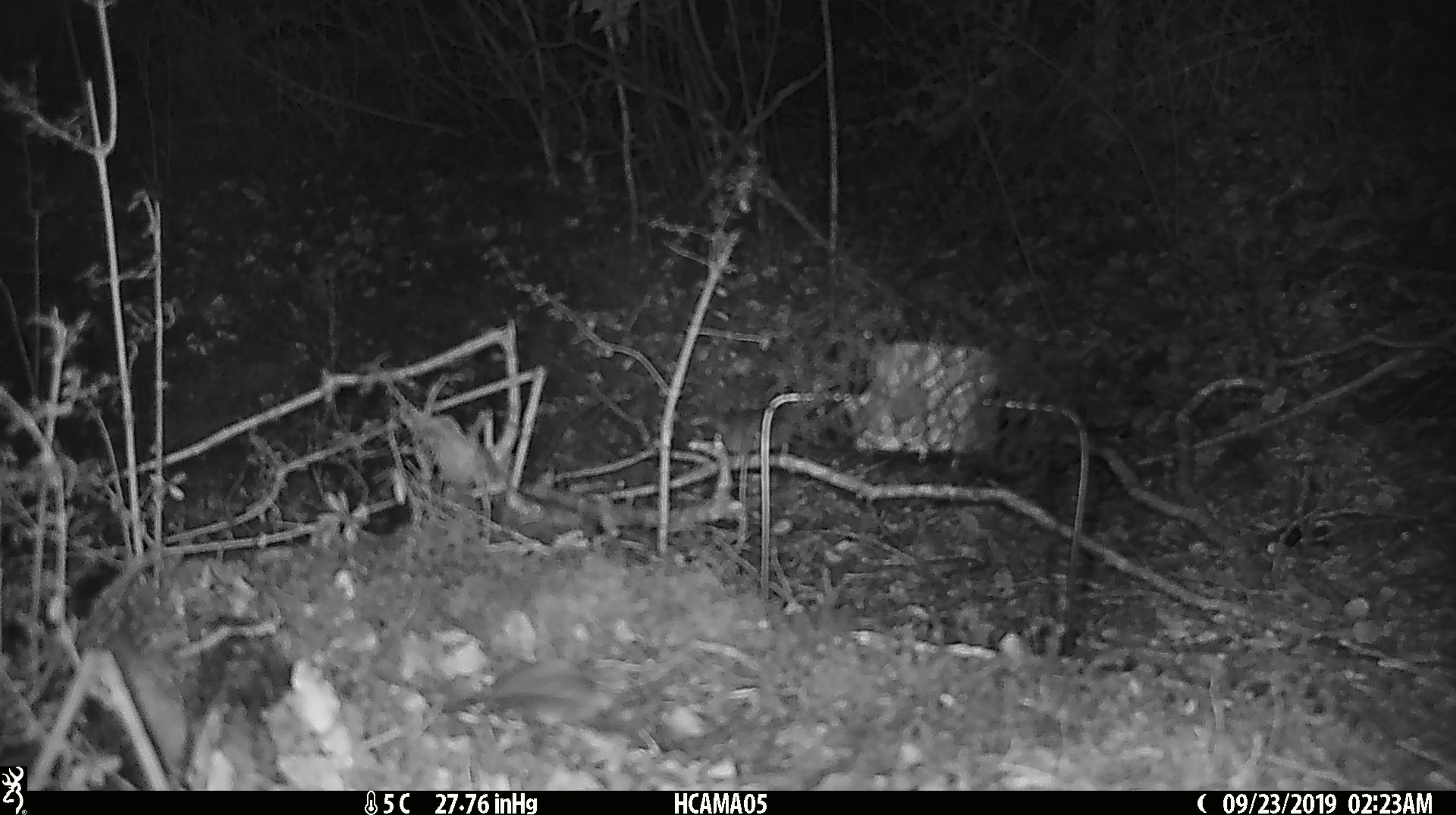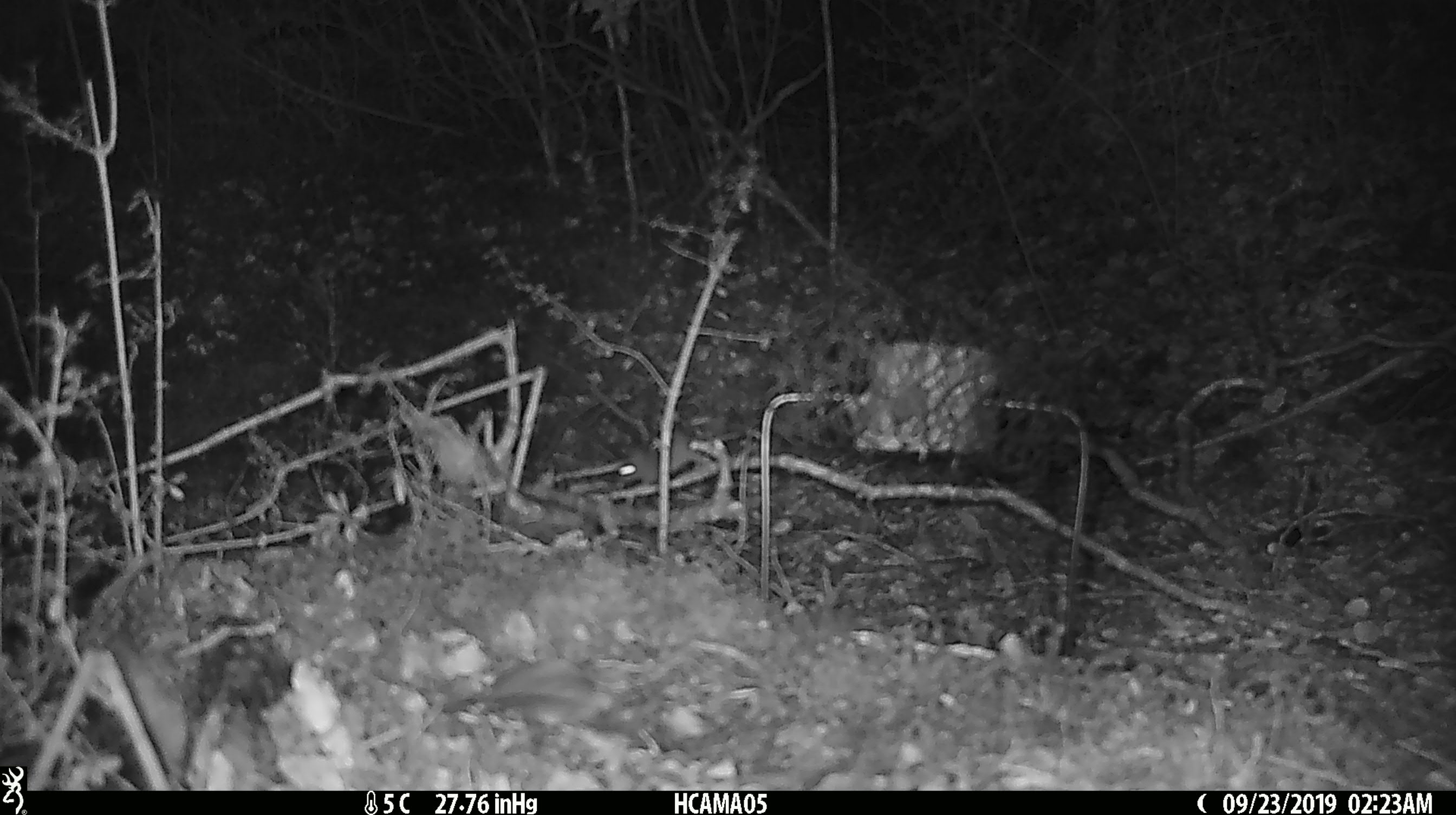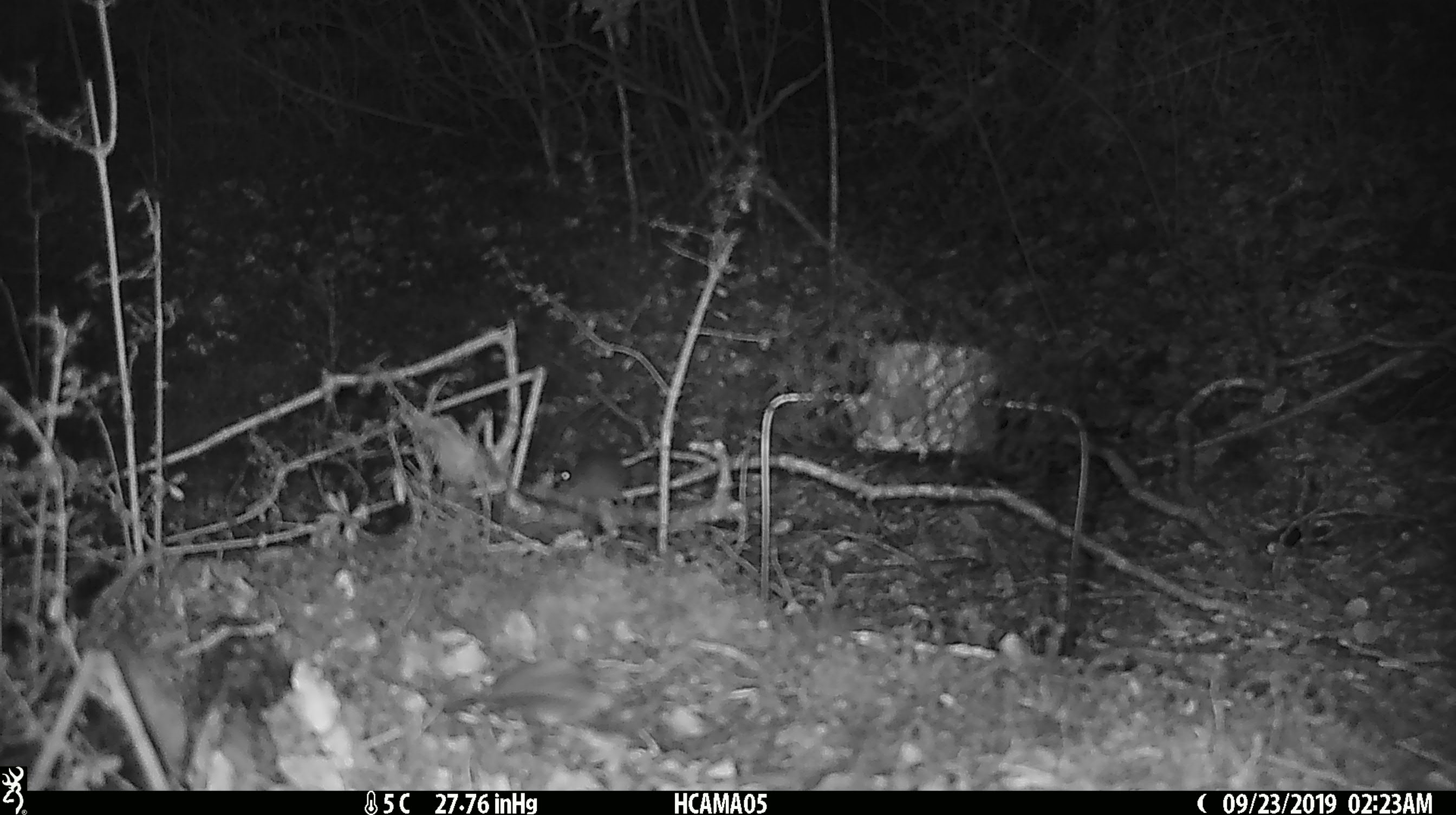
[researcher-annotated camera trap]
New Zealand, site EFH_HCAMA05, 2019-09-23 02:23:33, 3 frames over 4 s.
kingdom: Animalia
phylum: Chordata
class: Mammalia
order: Rodentia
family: Muridae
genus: Mus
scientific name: Mus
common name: mouse